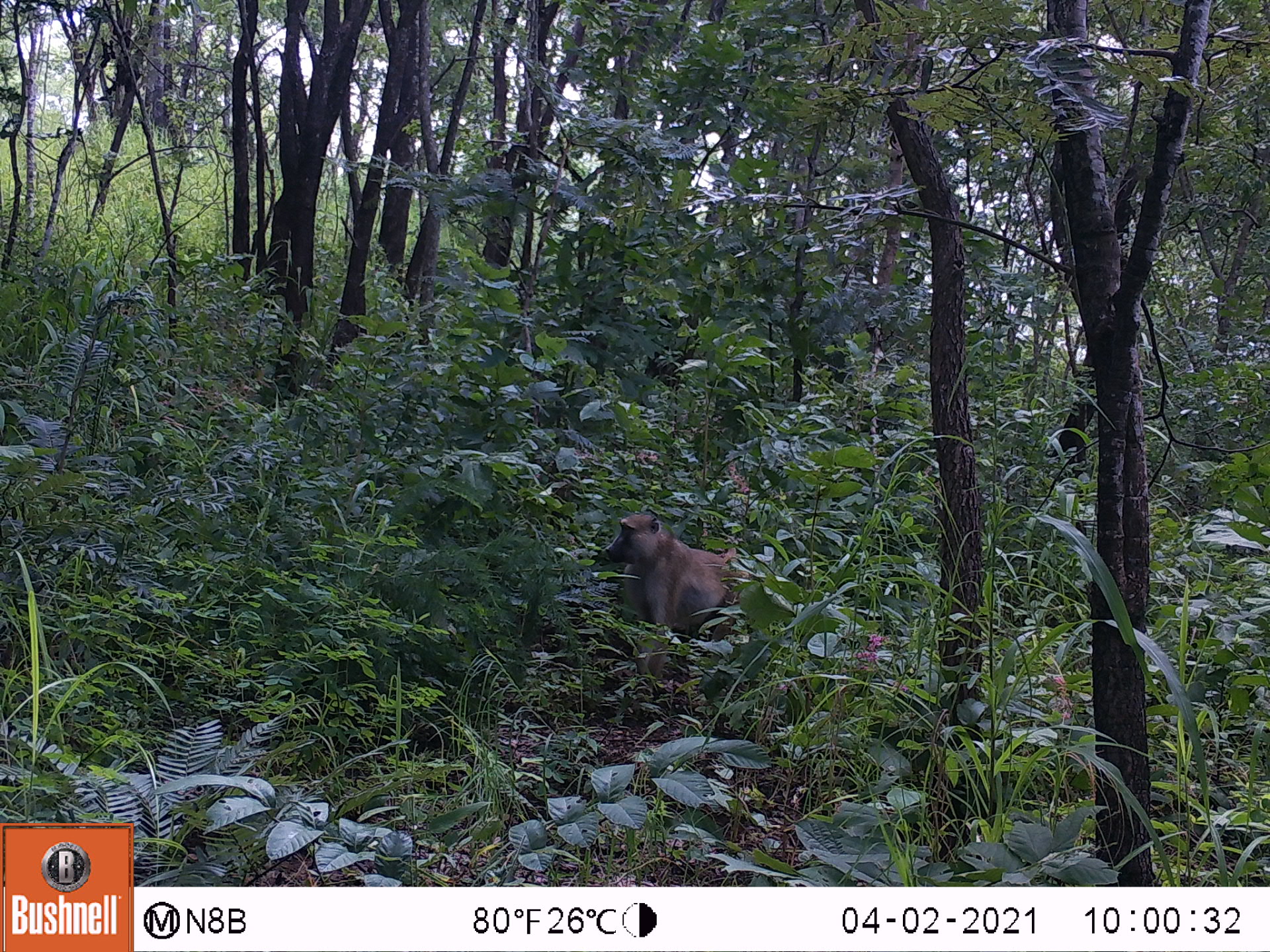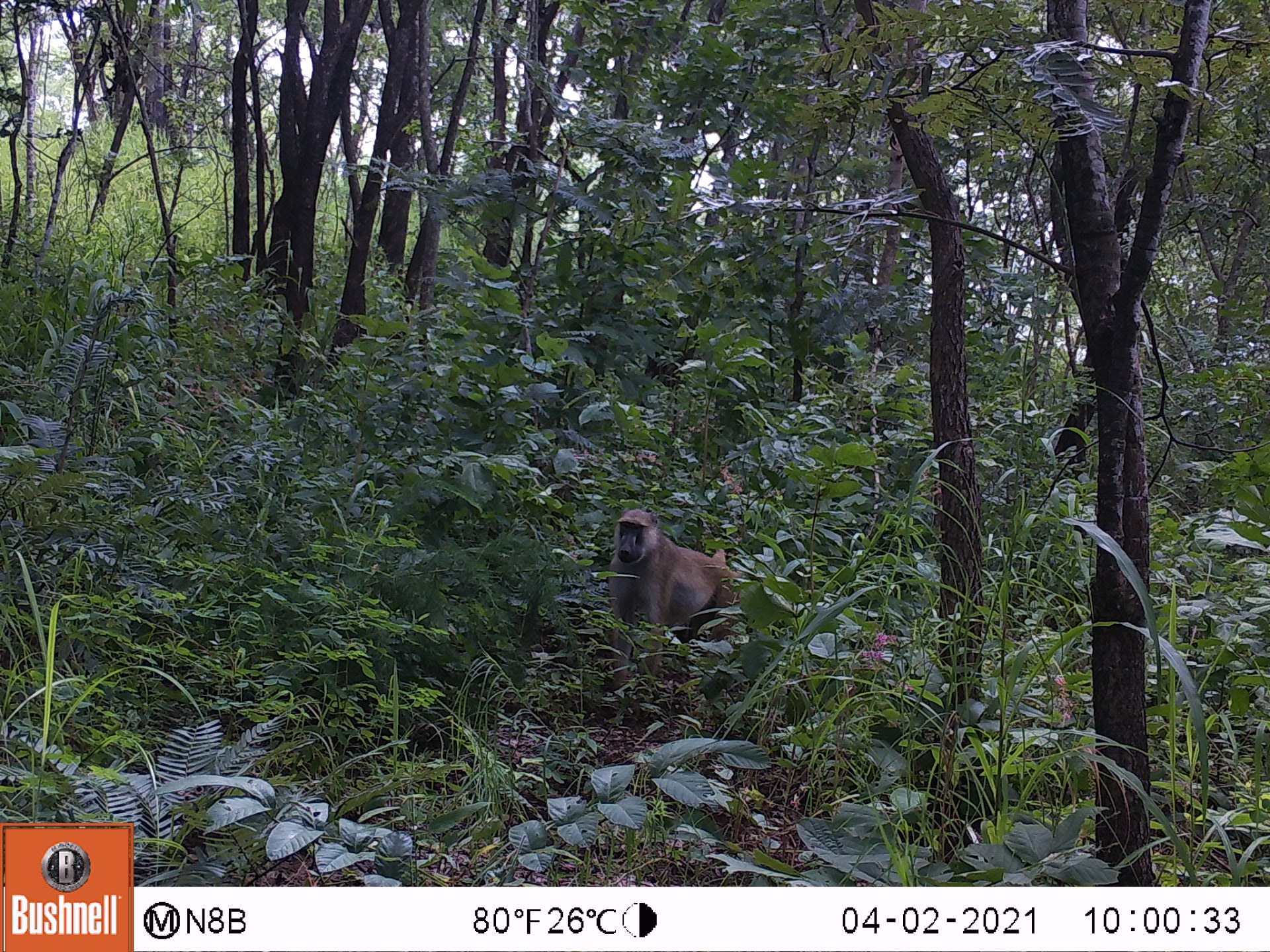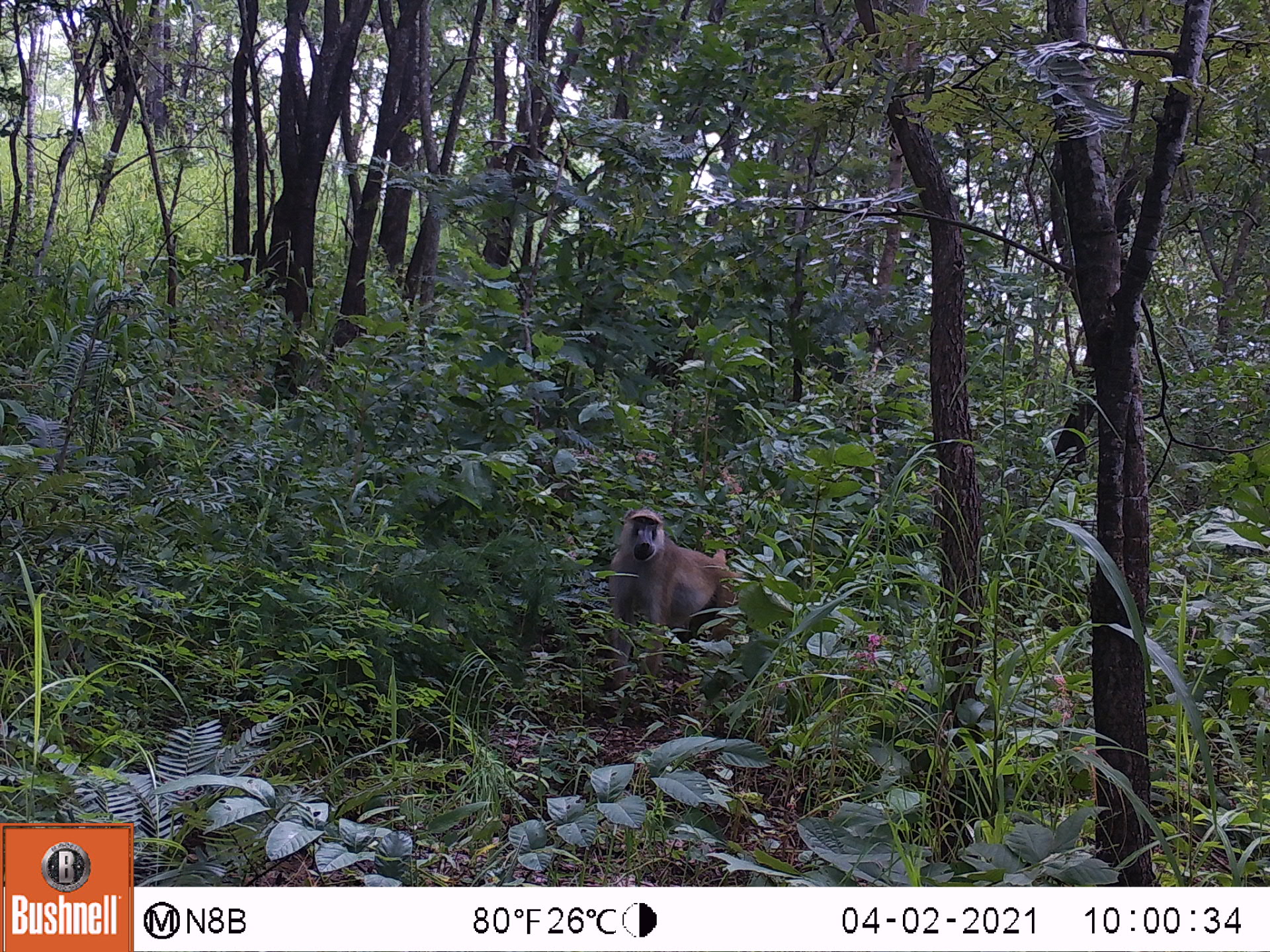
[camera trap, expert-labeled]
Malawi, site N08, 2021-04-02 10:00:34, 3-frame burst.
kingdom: Animalia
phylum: Chordata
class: Mammalia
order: Primates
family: Cercopithecidae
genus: Papio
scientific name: Papio cynocephalus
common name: yellow baboon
Yellow baboon (Papio cynocephalus), count 1.